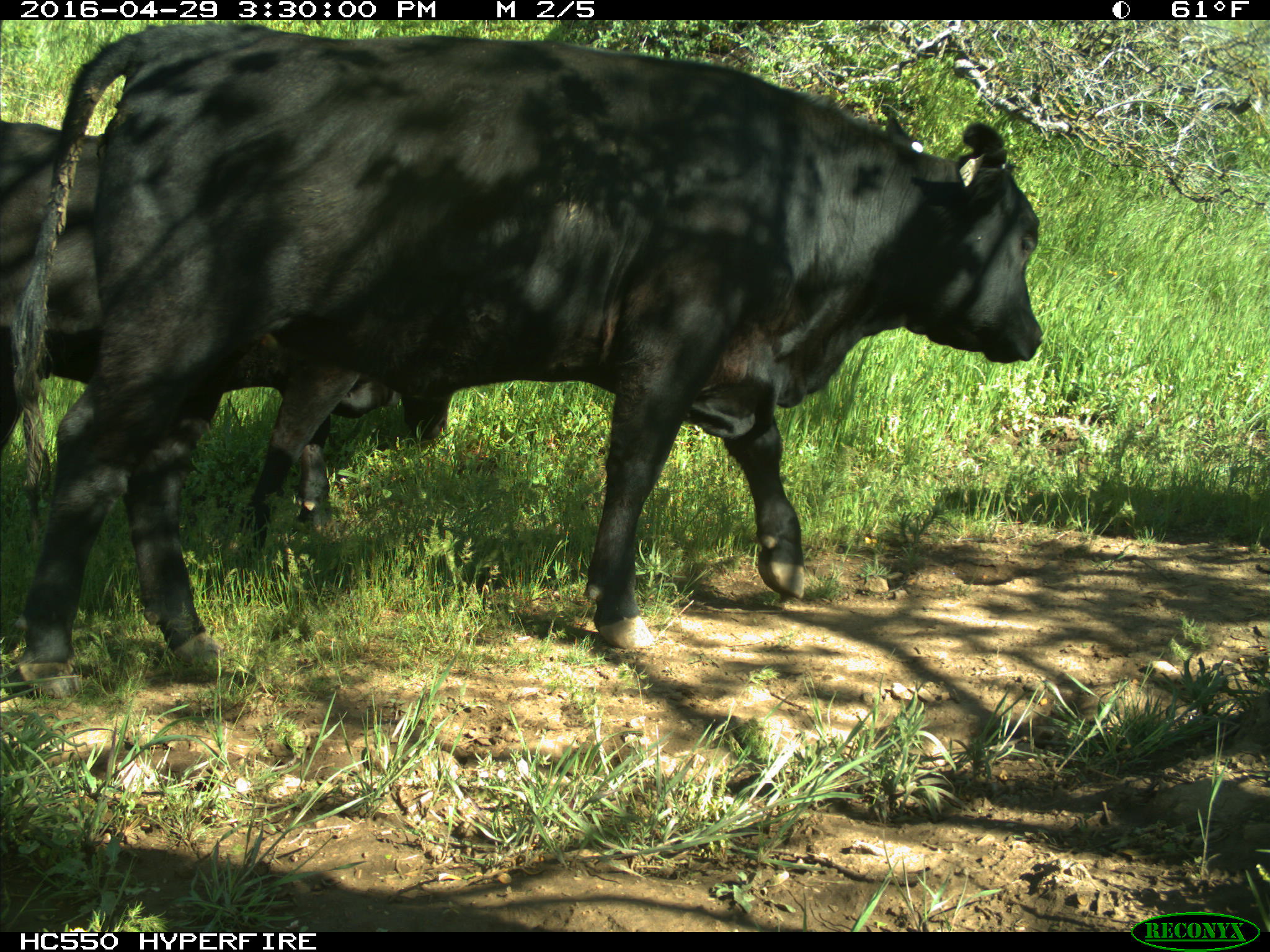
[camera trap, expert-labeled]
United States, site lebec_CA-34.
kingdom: Animalia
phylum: Chordata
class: Mammalia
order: Artiodactyla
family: Bovidae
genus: Bos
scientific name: Bos taurus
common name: domestic cow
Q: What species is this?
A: Bos taurus (domestic cow).